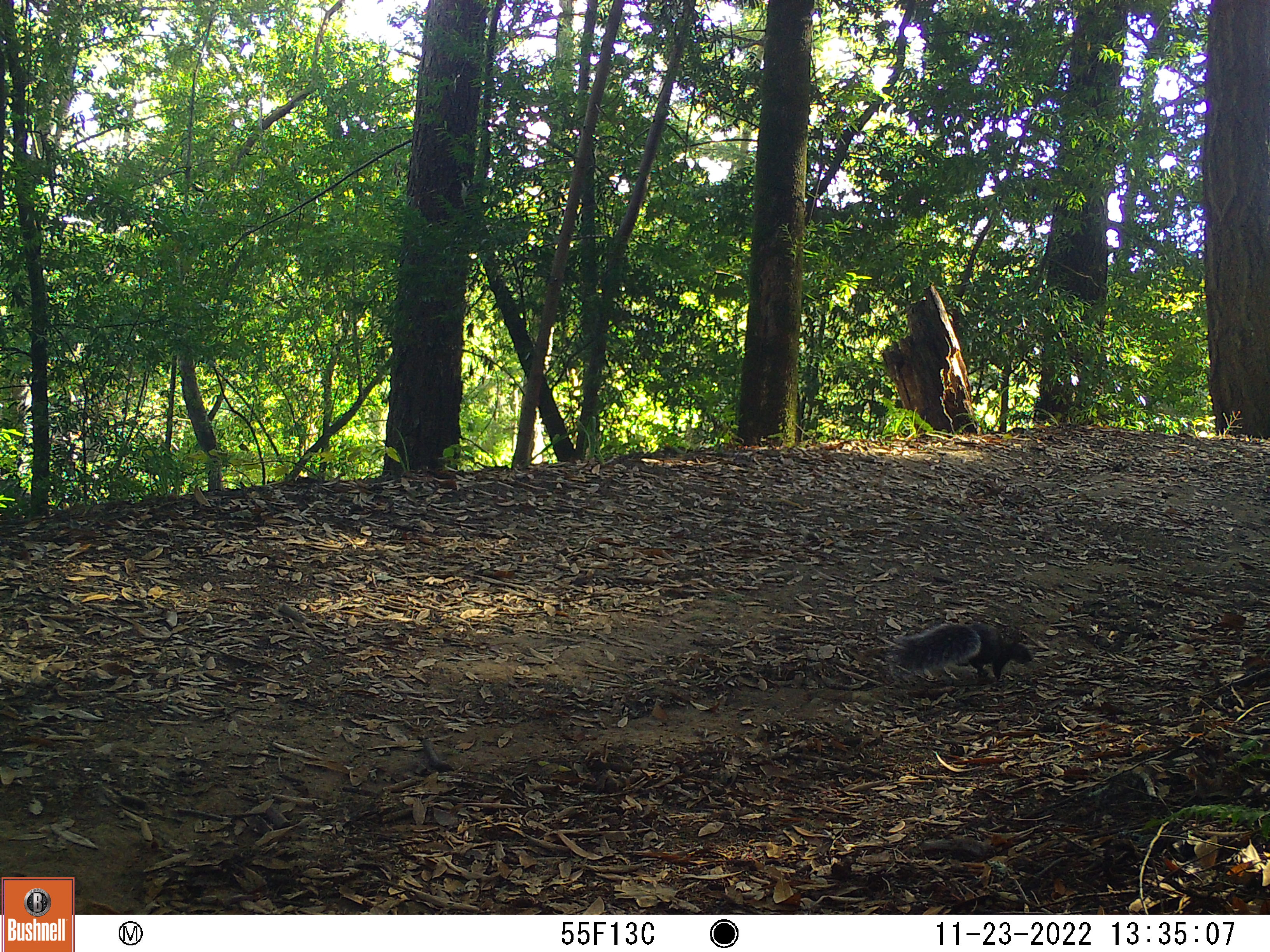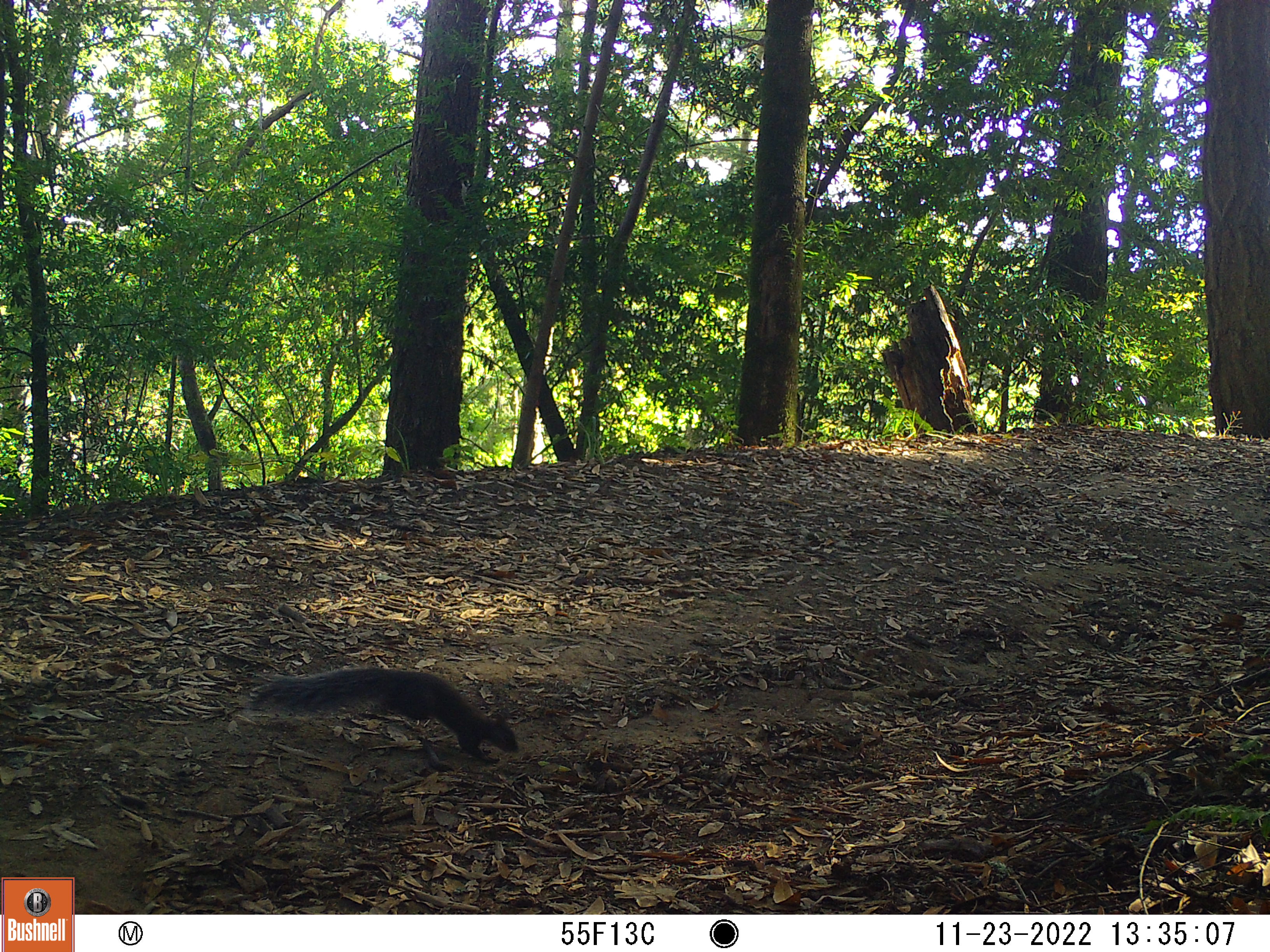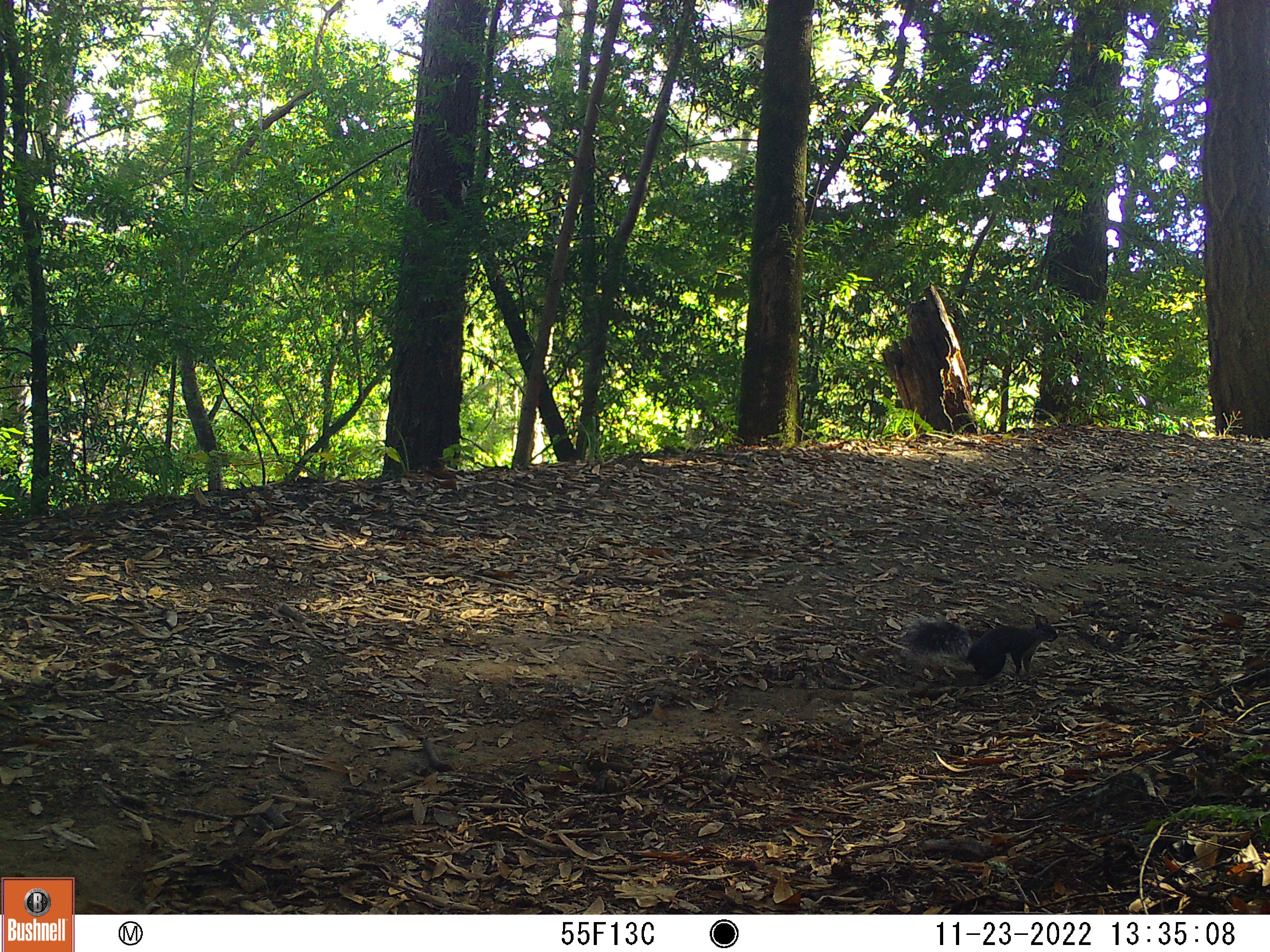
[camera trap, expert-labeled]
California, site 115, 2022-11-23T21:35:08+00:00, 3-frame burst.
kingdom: Animalia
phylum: Chordata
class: Mammalia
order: Rodentia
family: Sciuridae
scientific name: Sciuridae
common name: squirrel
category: unknown squirrel